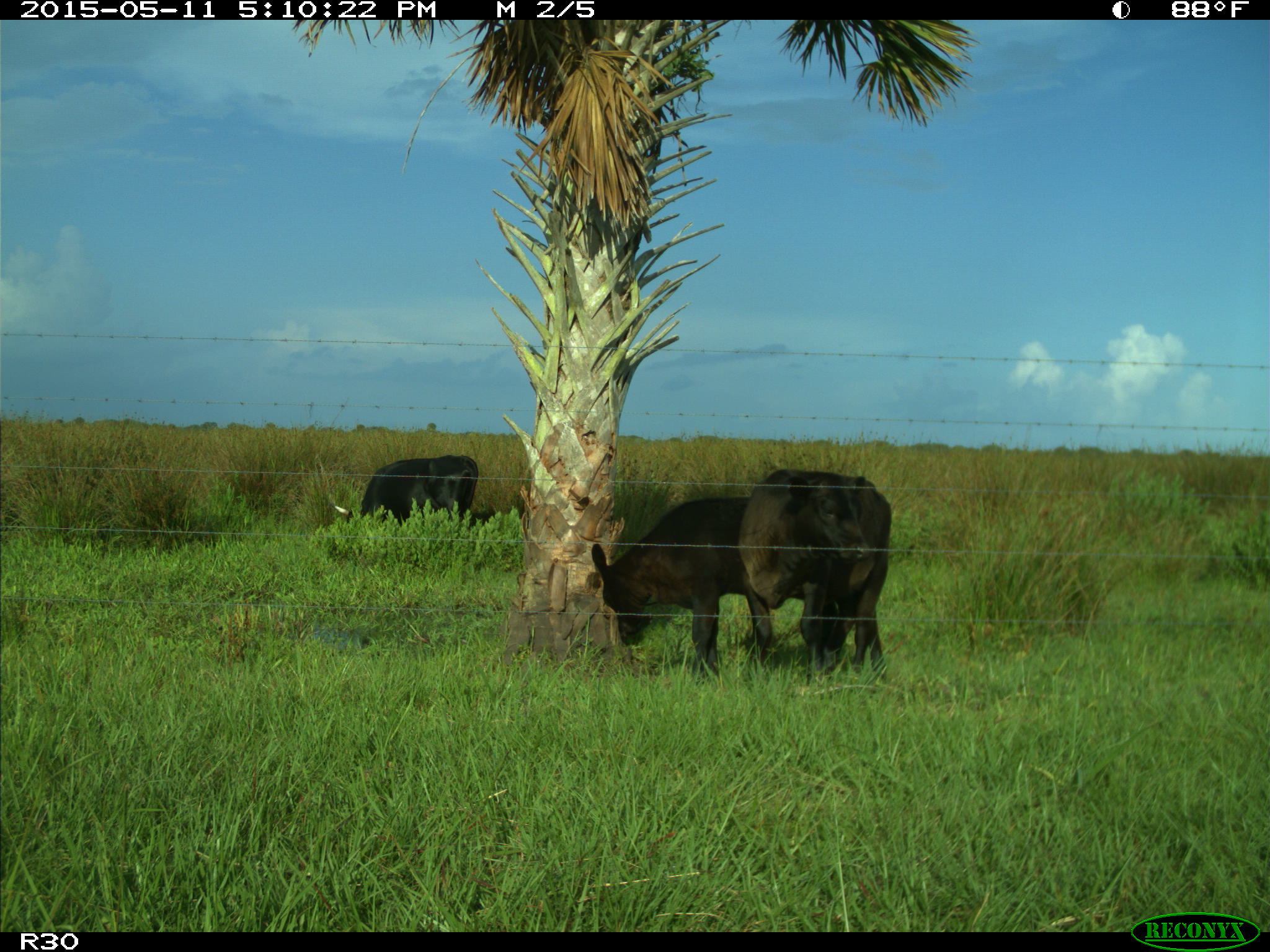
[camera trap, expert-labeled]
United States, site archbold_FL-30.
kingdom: Animalia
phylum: Chordata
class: Mammalia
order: Artiodactyla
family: Bovidae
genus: Bos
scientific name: Bos taurus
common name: domestic cow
Bos taurus (domestic cow).